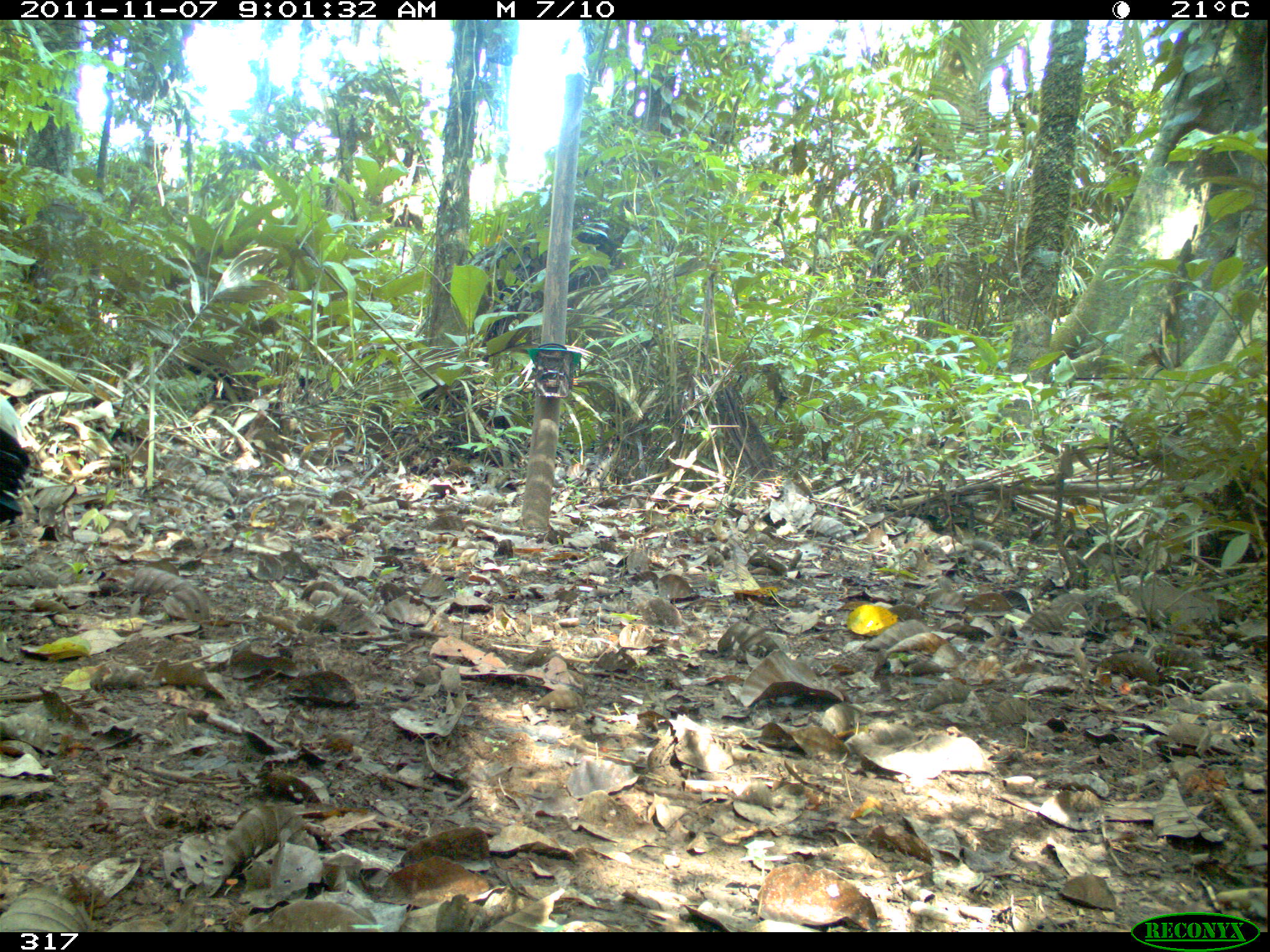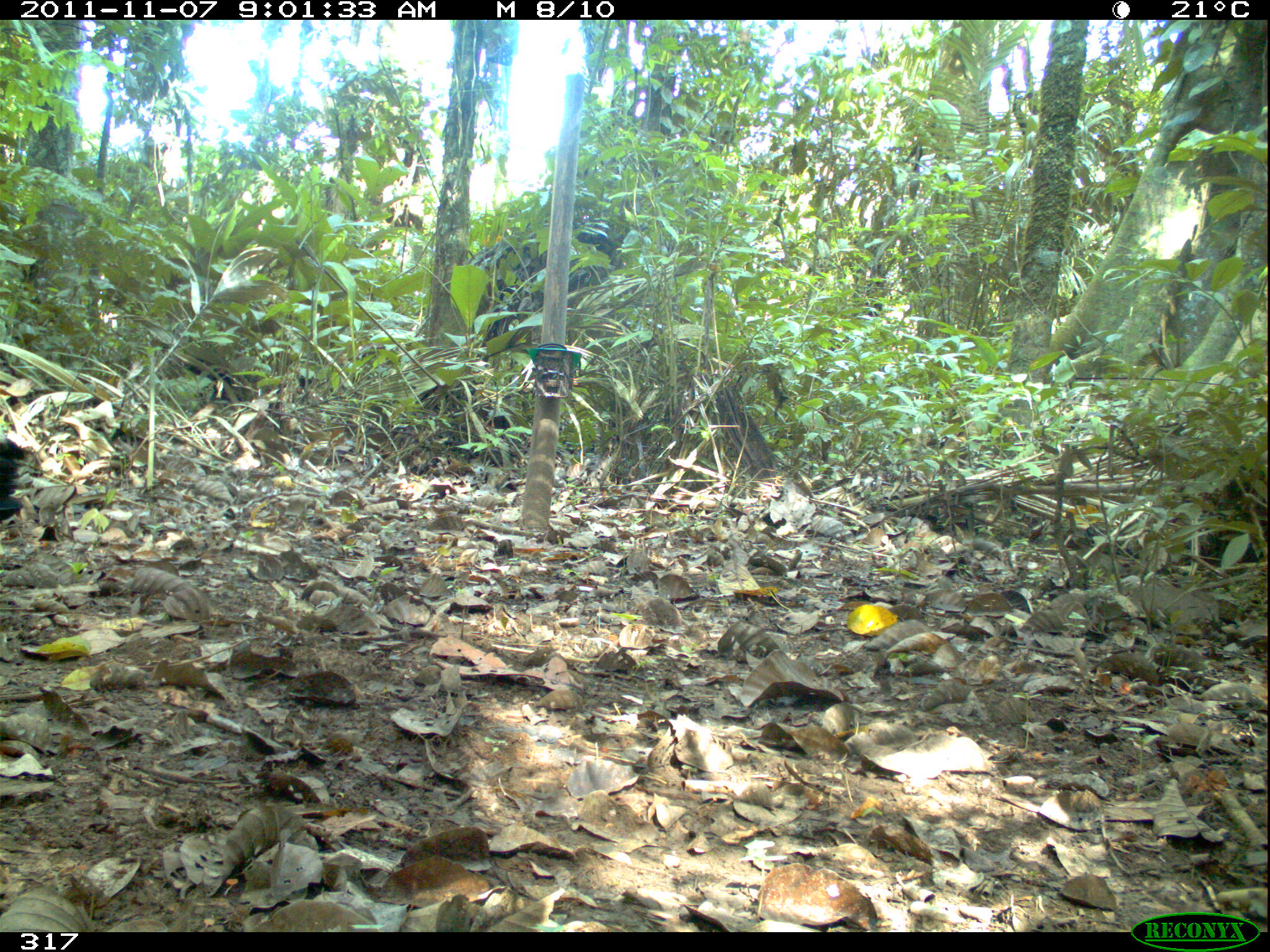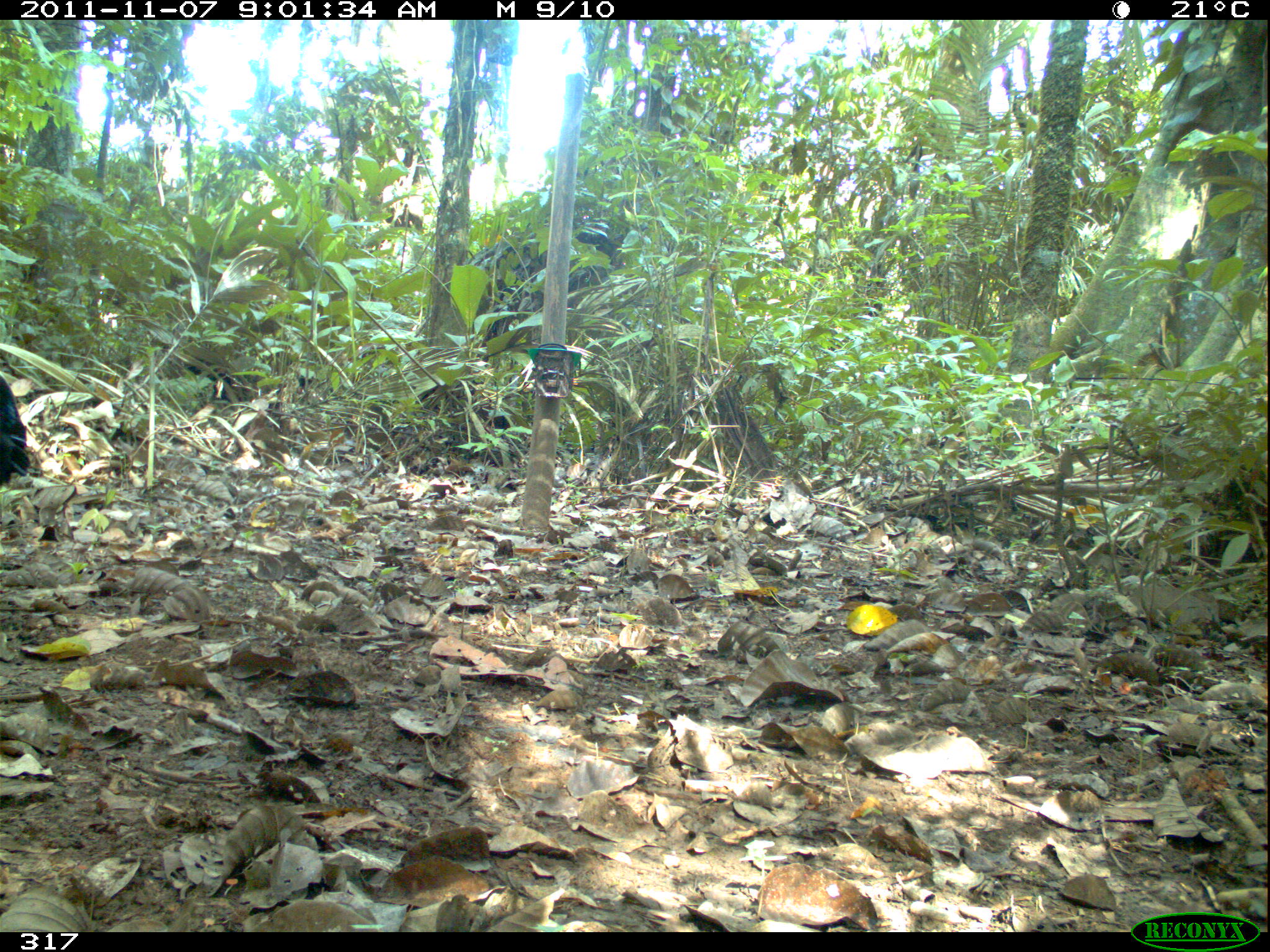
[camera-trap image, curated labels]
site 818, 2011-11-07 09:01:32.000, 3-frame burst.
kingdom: Animalia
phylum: Chordata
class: Aves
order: Gruiformes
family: Psophiidae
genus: Psophia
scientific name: Psophia leucoptera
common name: pale-winged trumpeter